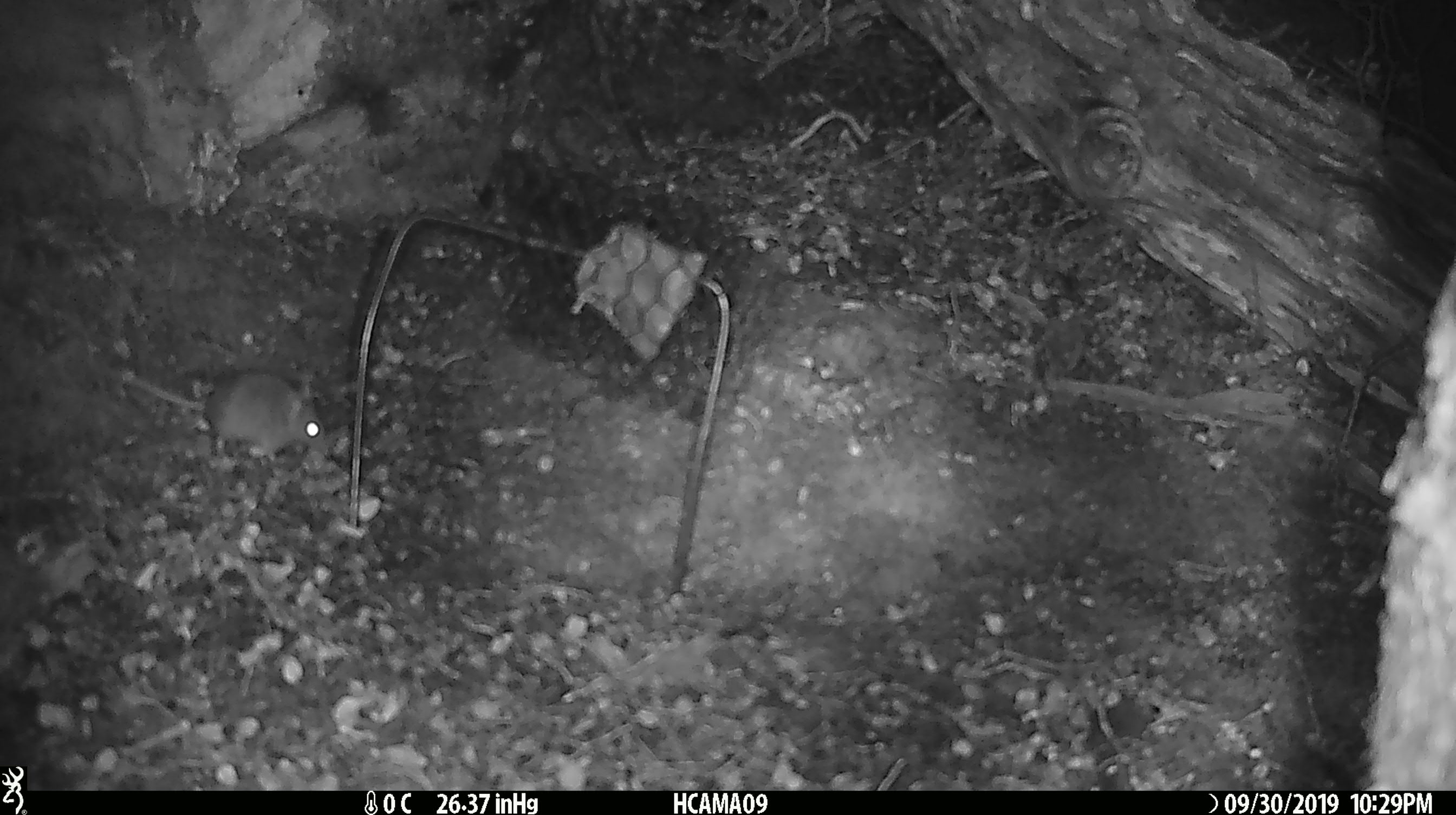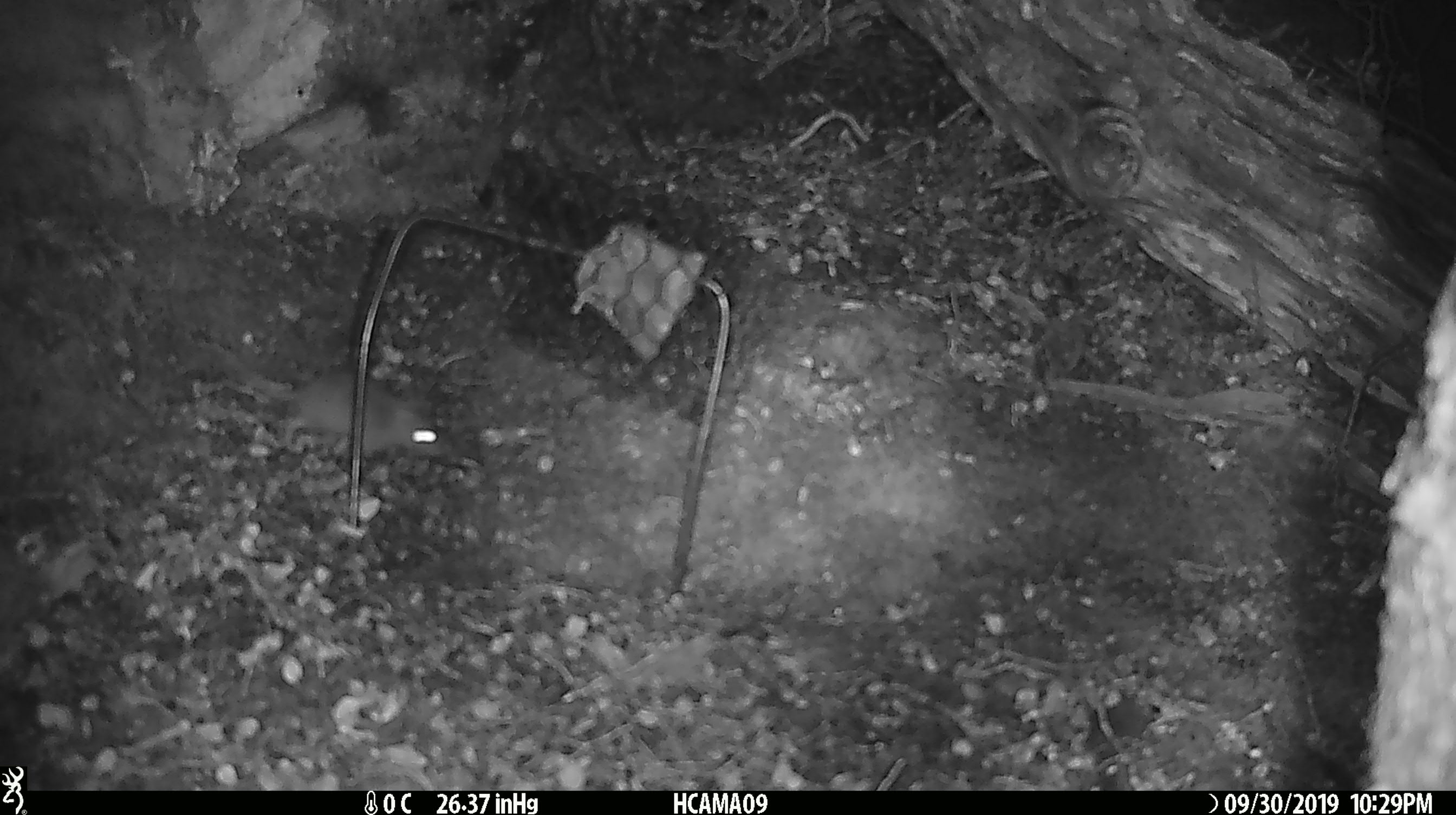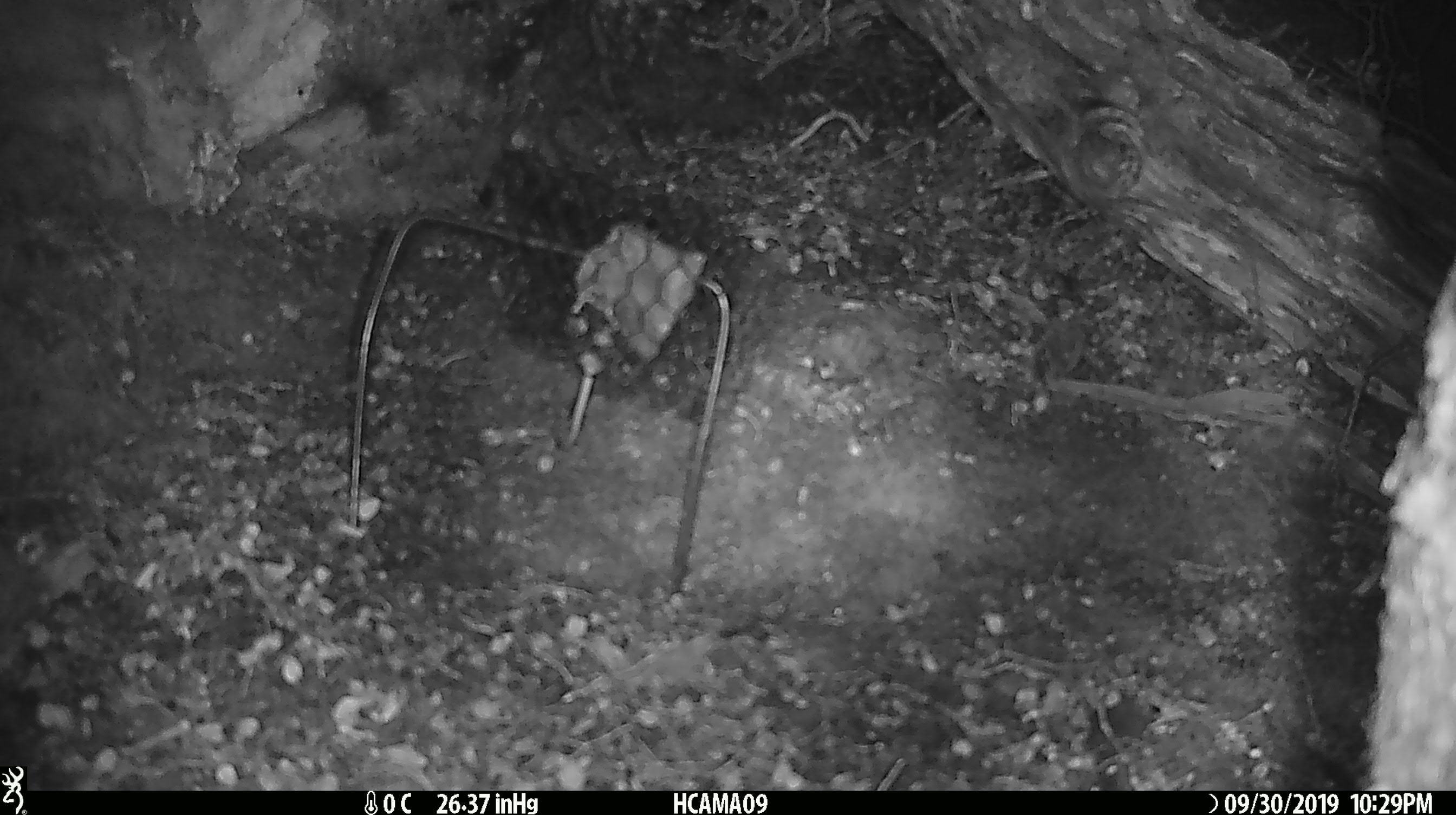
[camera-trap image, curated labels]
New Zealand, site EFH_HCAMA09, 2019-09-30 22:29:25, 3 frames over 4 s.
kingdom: Animalia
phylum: Chordata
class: Mammalia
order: Rodentia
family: Muridae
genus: Mus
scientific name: Mus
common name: mouse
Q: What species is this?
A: Mouse (Mus).